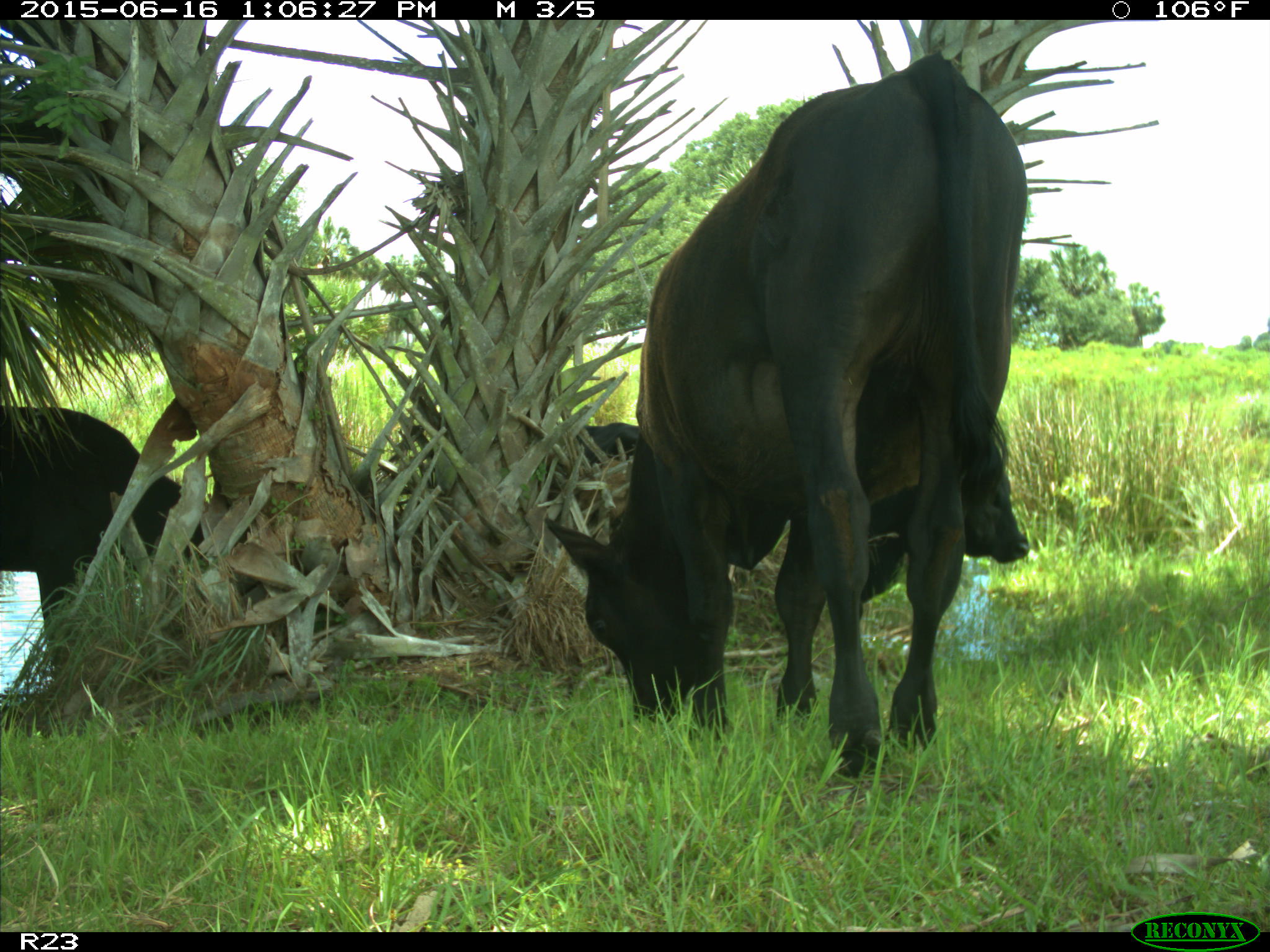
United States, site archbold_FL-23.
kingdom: Animalia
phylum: Chordata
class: Mammalia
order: Artiodactyla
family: Suidae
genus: Sus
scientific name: Sus scrofa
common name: wild boar